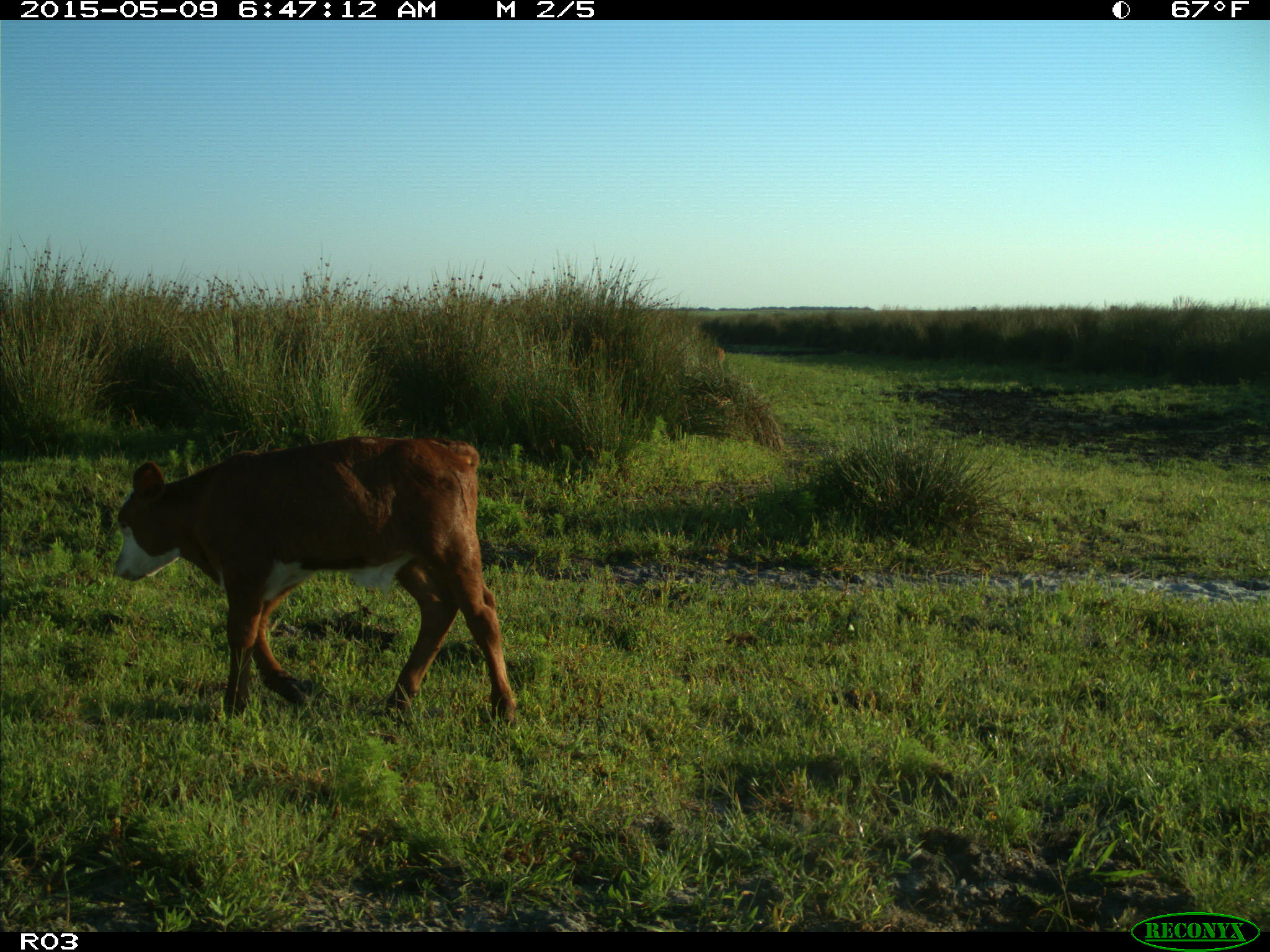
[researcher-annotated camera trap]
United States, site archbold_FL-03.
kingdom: Animalia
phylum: Chordata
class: Mammalia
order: Artiodactyla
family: Bovidae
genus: Bos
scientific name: Bos taurus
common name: domestic cow